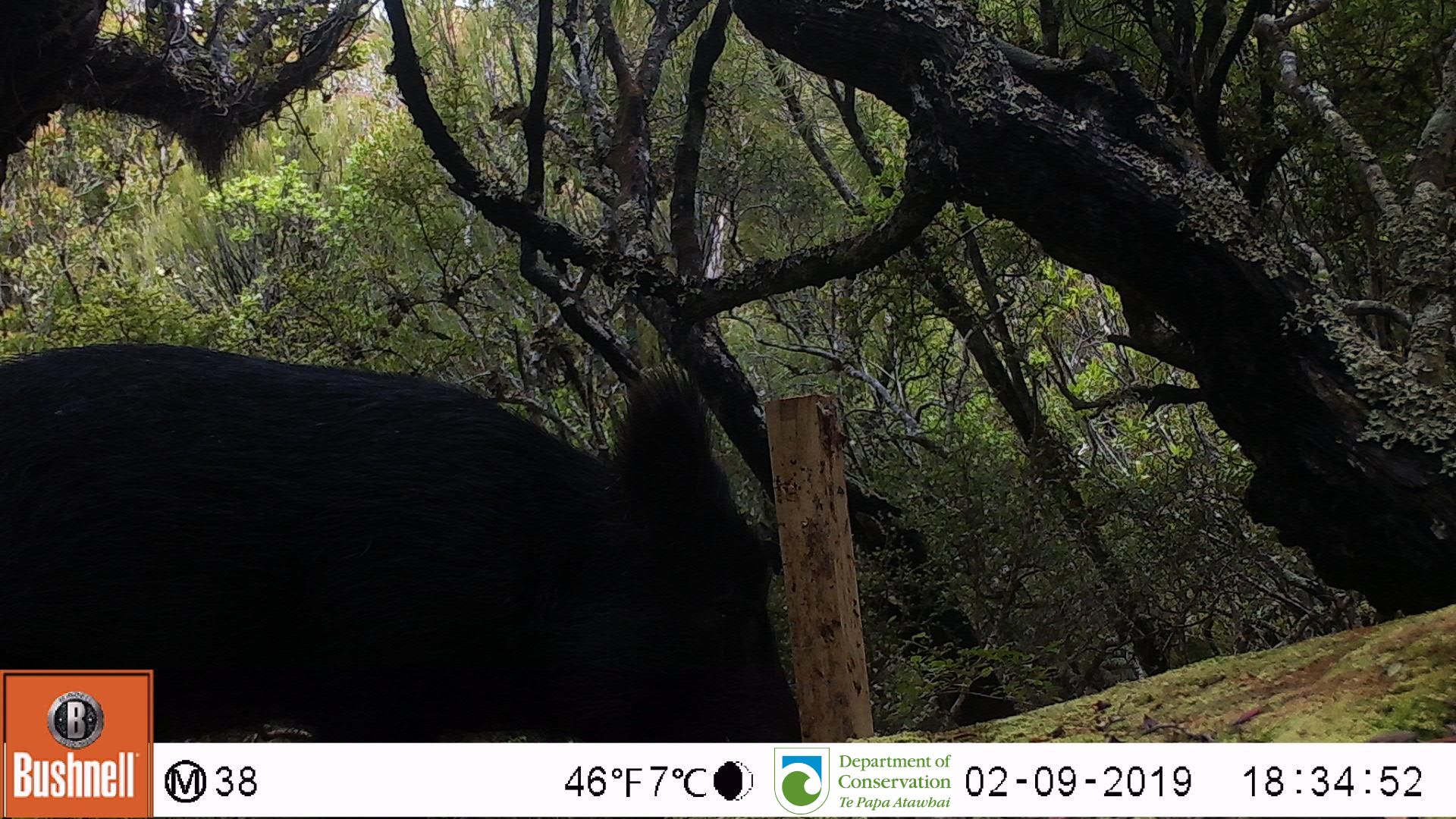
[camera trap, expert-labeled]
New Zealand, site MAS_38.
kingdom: Animalia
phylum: Chordata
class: Mammalia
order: Artiodactyla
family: Suidae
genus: Sus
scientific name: Sus scrofa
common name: pig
Pig (Sus scrofa).